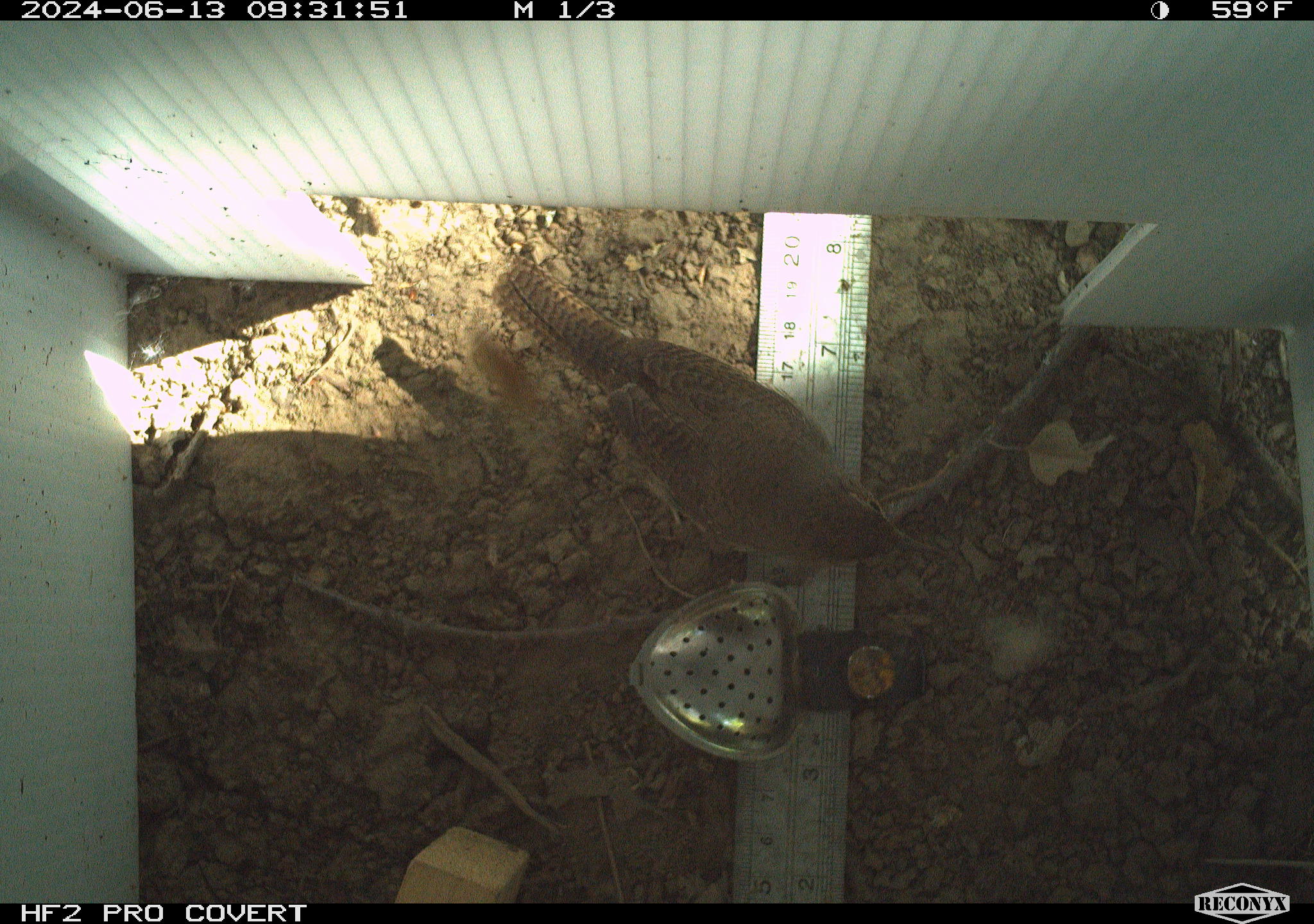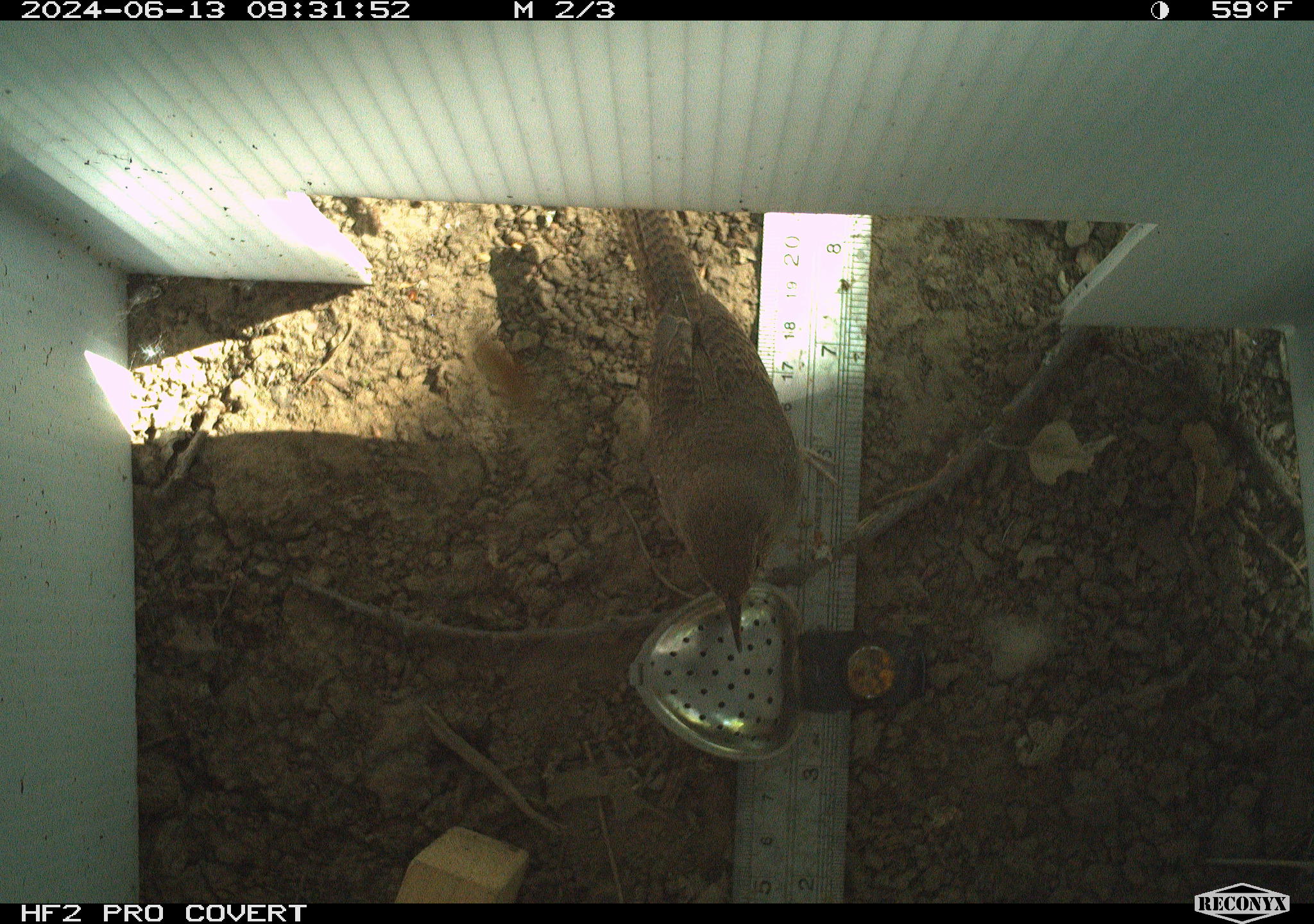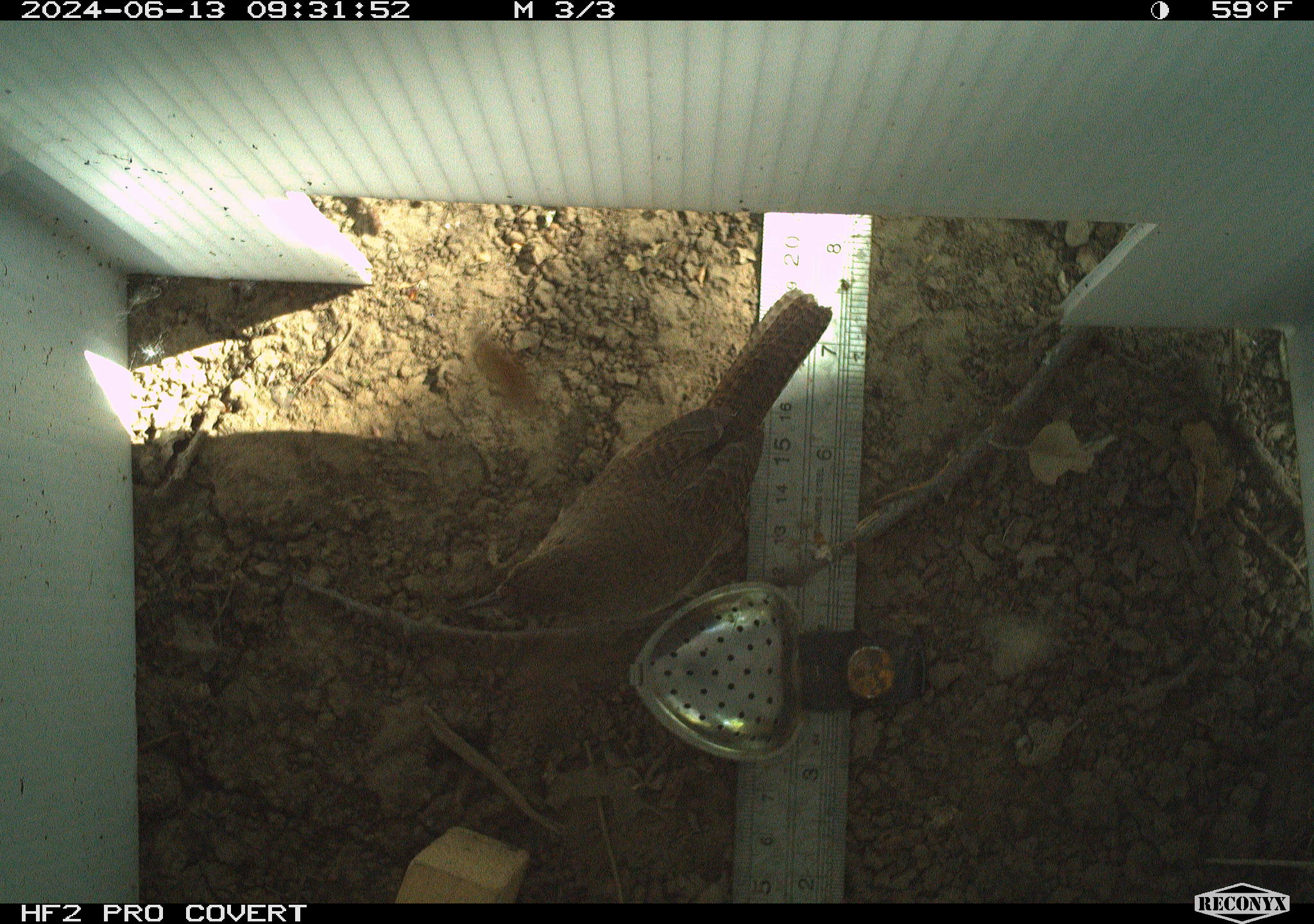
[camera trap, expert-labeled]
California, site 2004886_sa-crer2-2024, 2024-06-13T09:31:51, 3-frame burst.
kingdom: Animalia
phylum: Chordata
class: Aves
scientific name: Aves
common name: bird